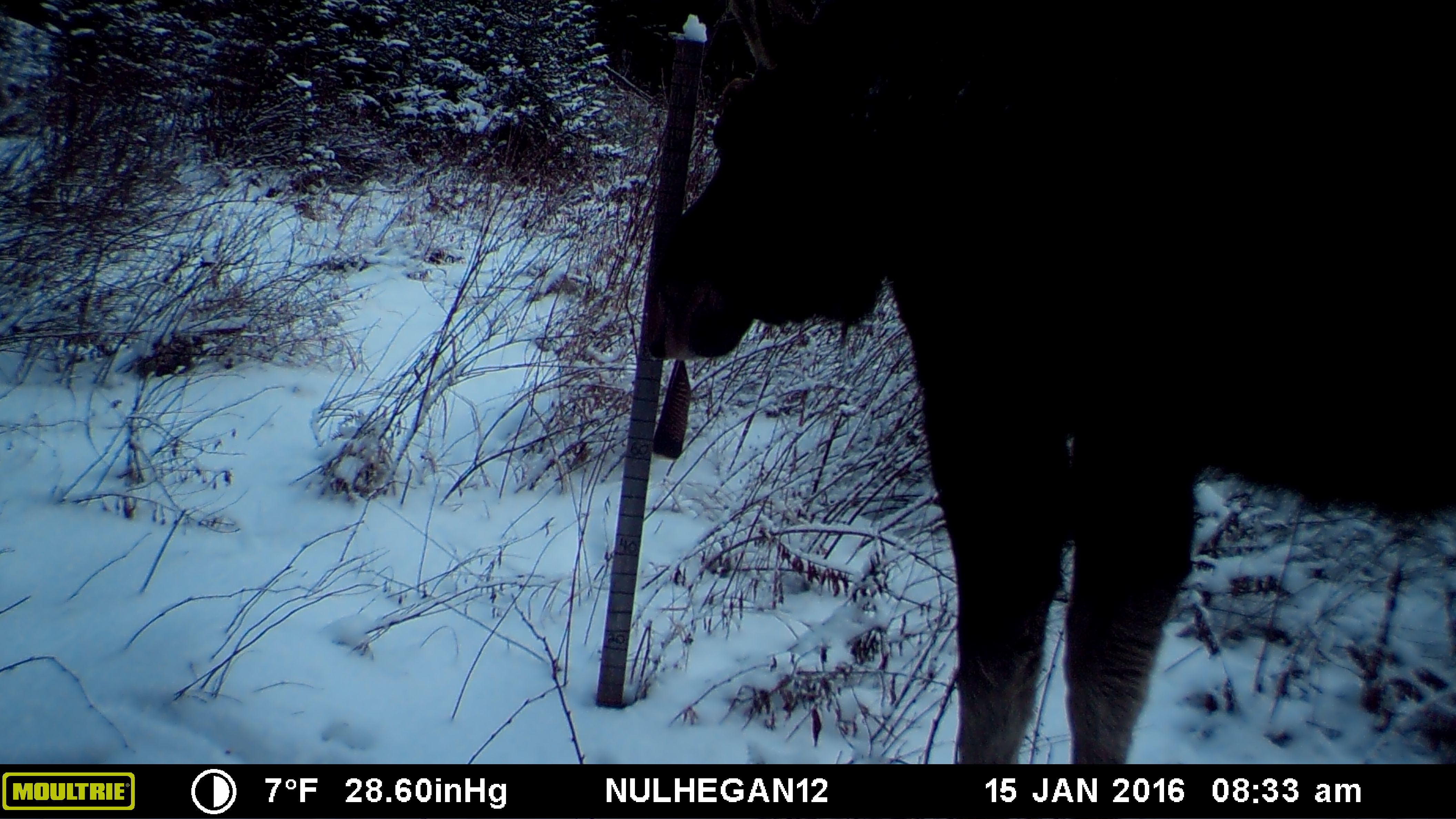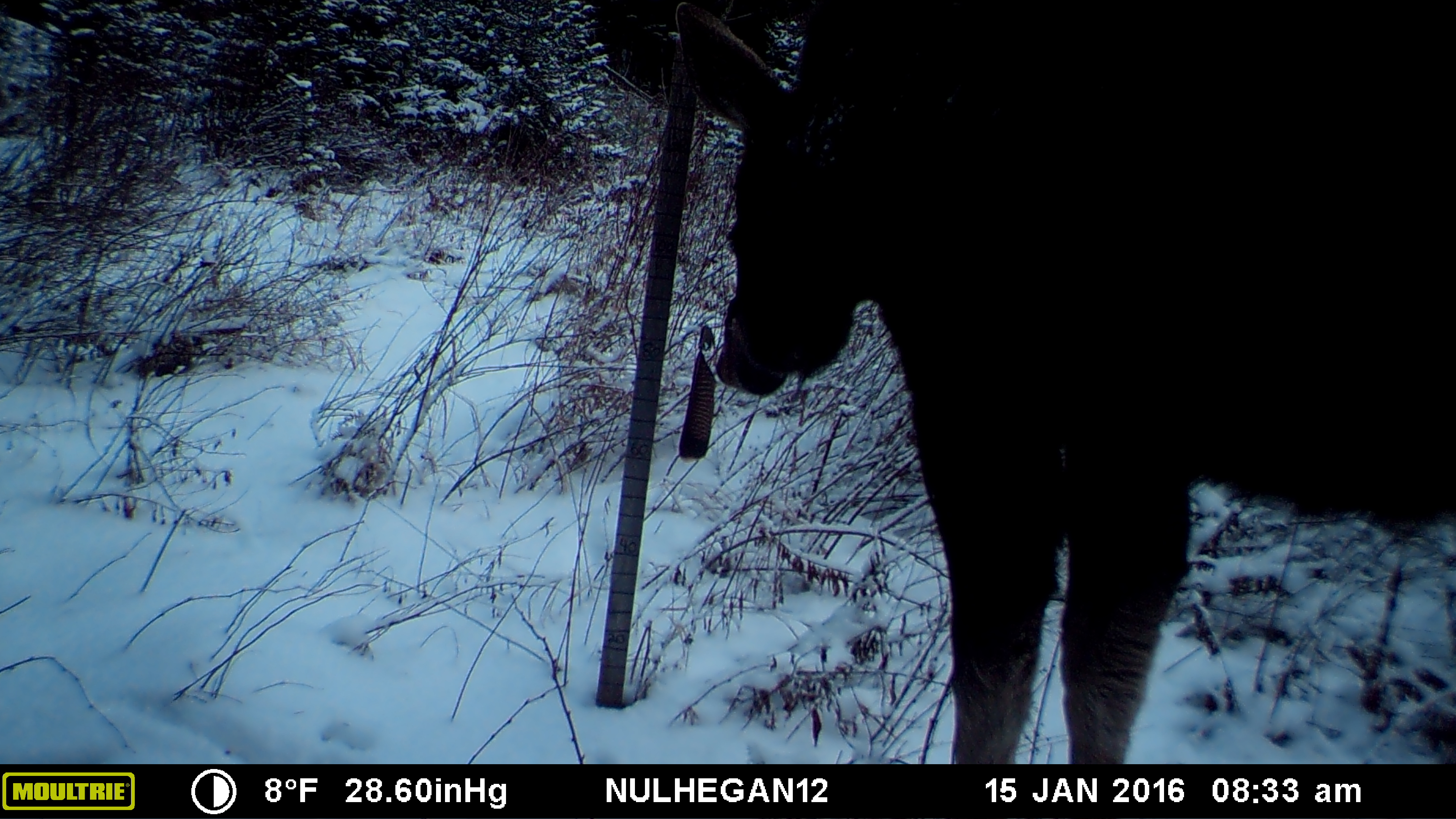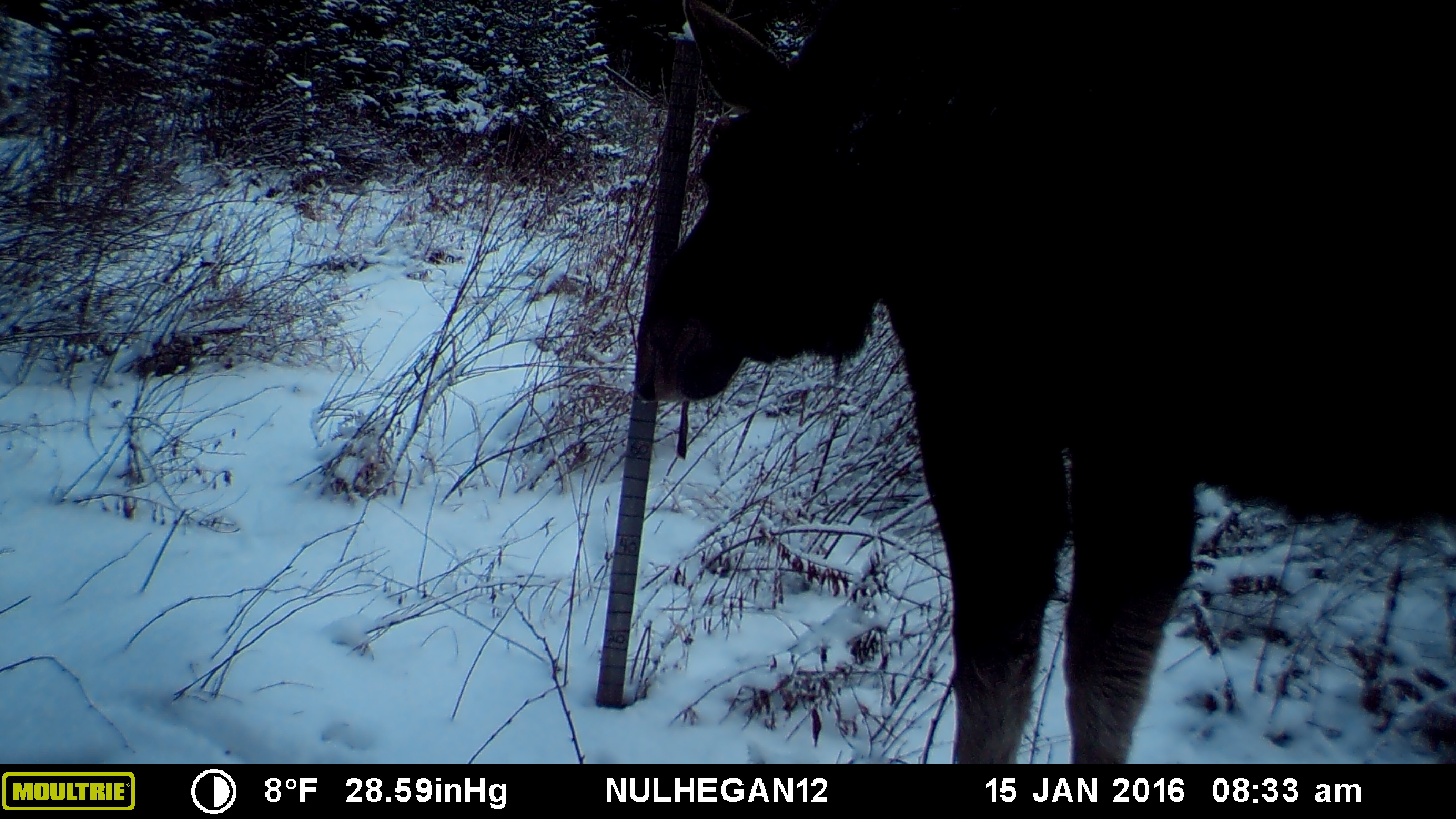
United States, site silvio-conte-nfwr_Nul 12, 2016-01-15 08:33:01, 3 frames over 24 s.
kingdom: Animalia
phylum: Chordata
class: Mammalia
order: Artiodactyla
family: Cervidae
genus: Alces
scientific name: Alces alces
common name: moose